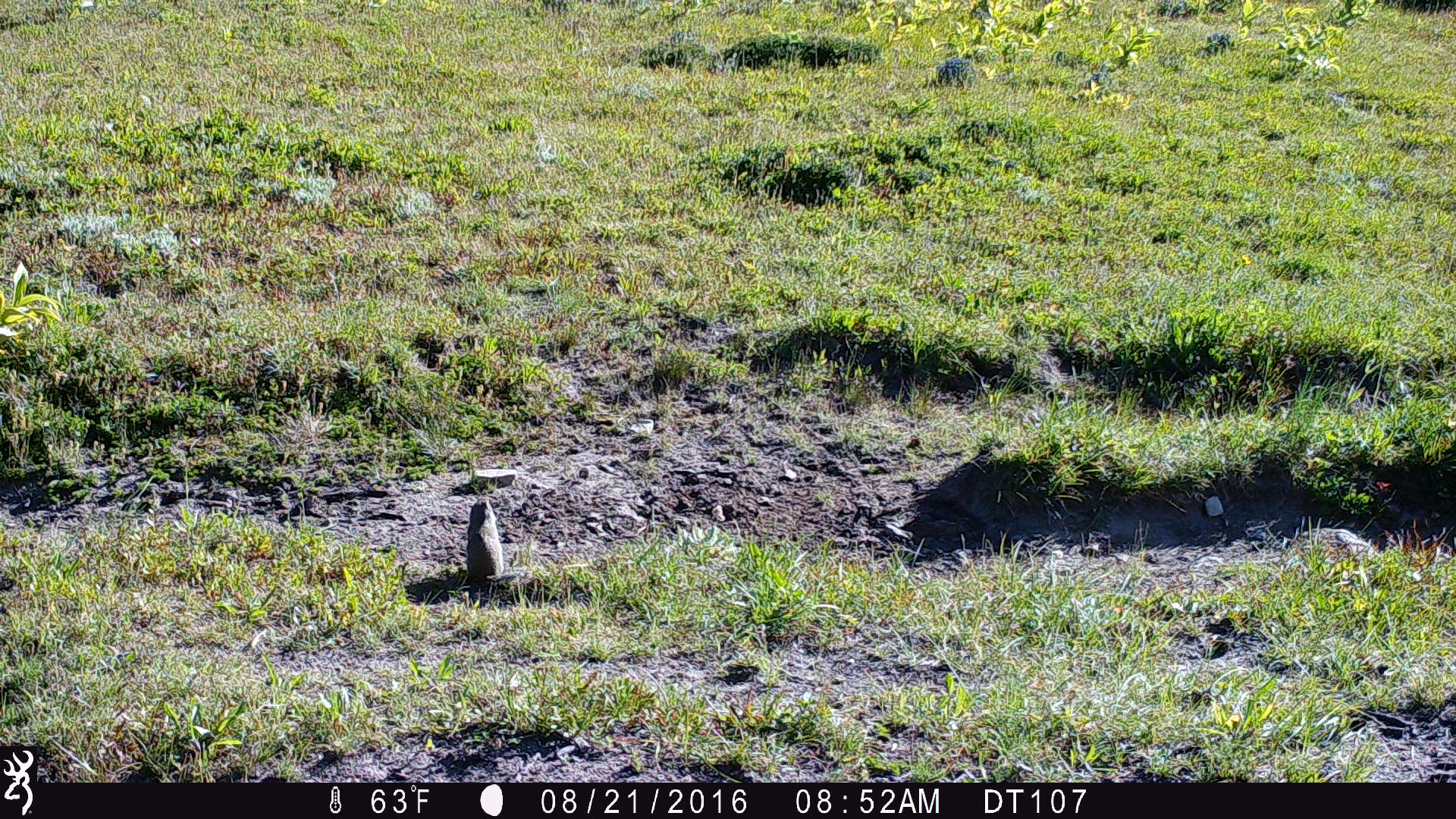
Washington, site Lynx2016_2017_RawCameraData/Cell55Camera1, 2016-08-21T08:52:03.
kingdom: Animalia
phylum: Chordata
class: Mammalia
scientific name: Mammalia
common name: small mammal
Small mammal (Mammalia). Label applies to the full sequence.